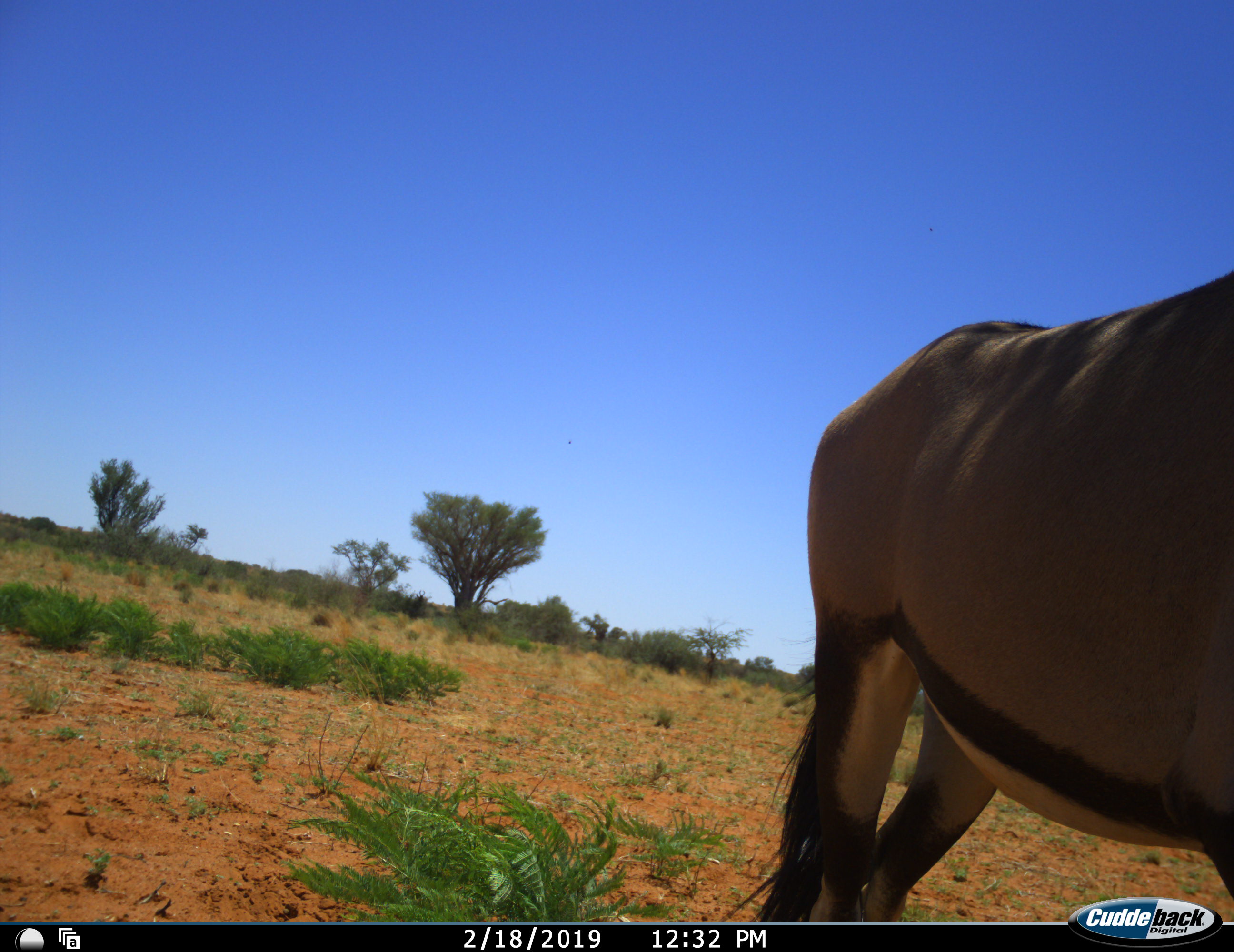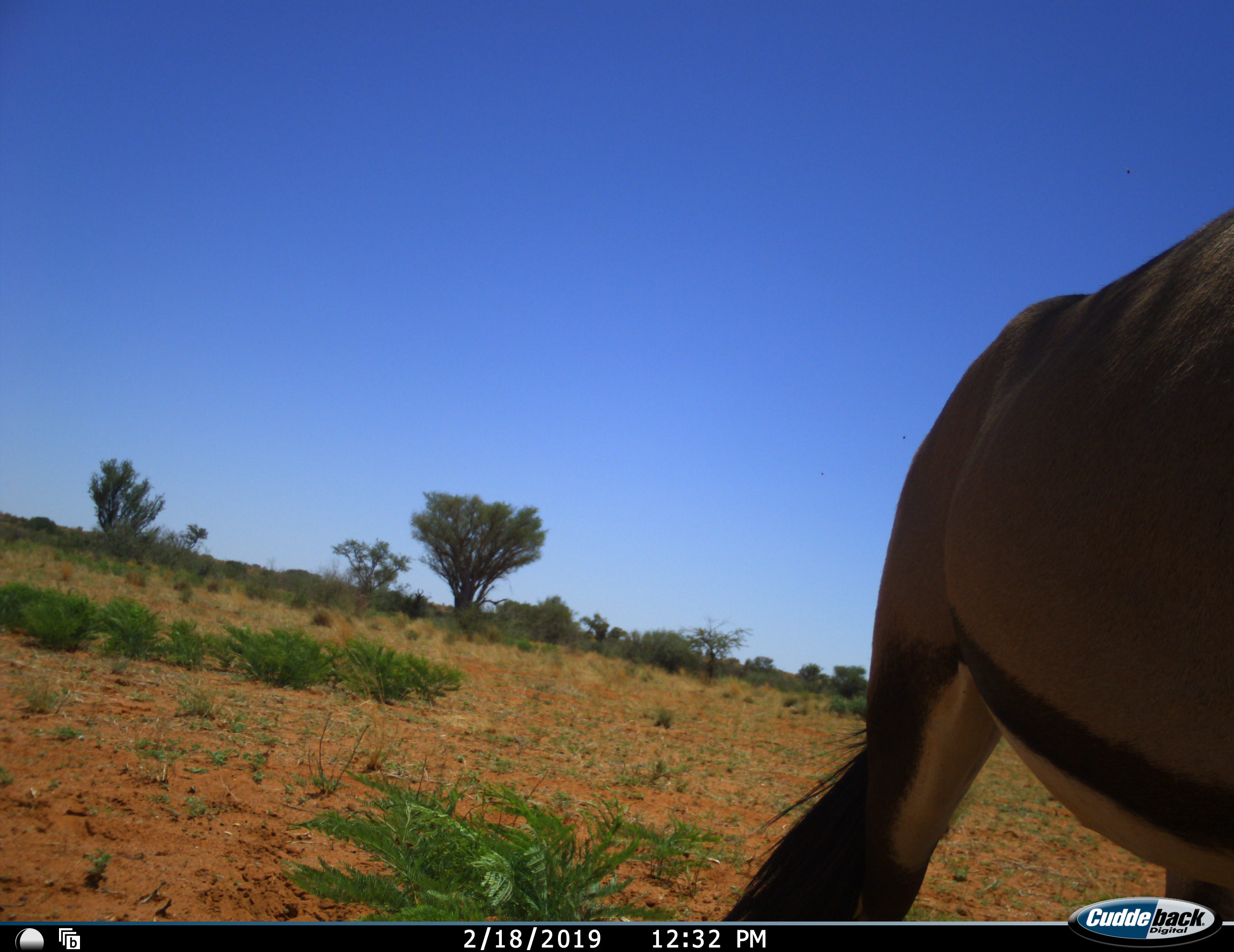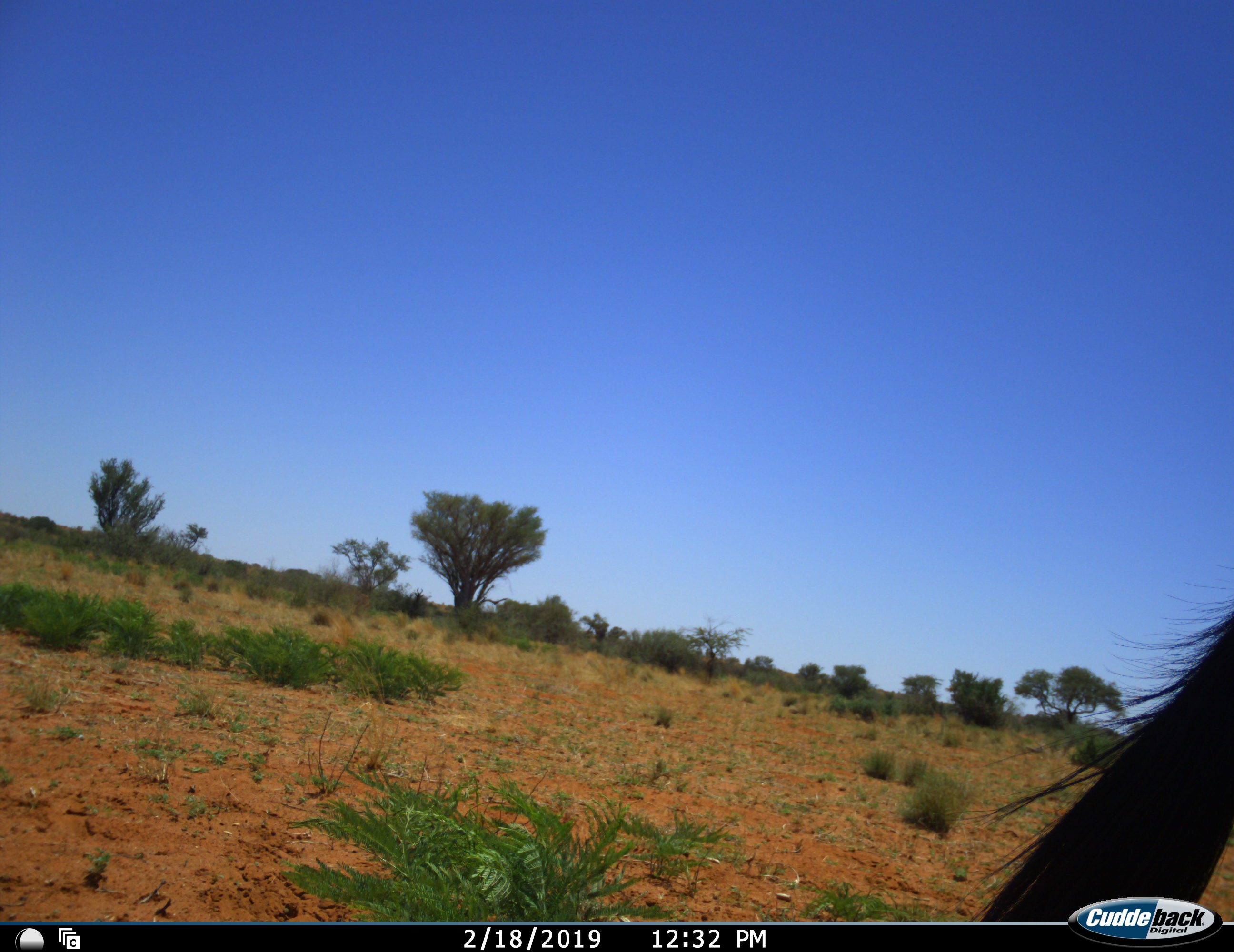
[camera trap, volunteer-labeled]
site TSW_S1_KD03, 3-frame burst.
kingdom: Animalia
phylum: Chordata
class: Mammalia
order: Artiodactyla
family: Bovidae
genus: Oryx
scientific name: Oryx gazella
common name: gemsbok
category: oryx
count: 1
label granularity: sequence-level